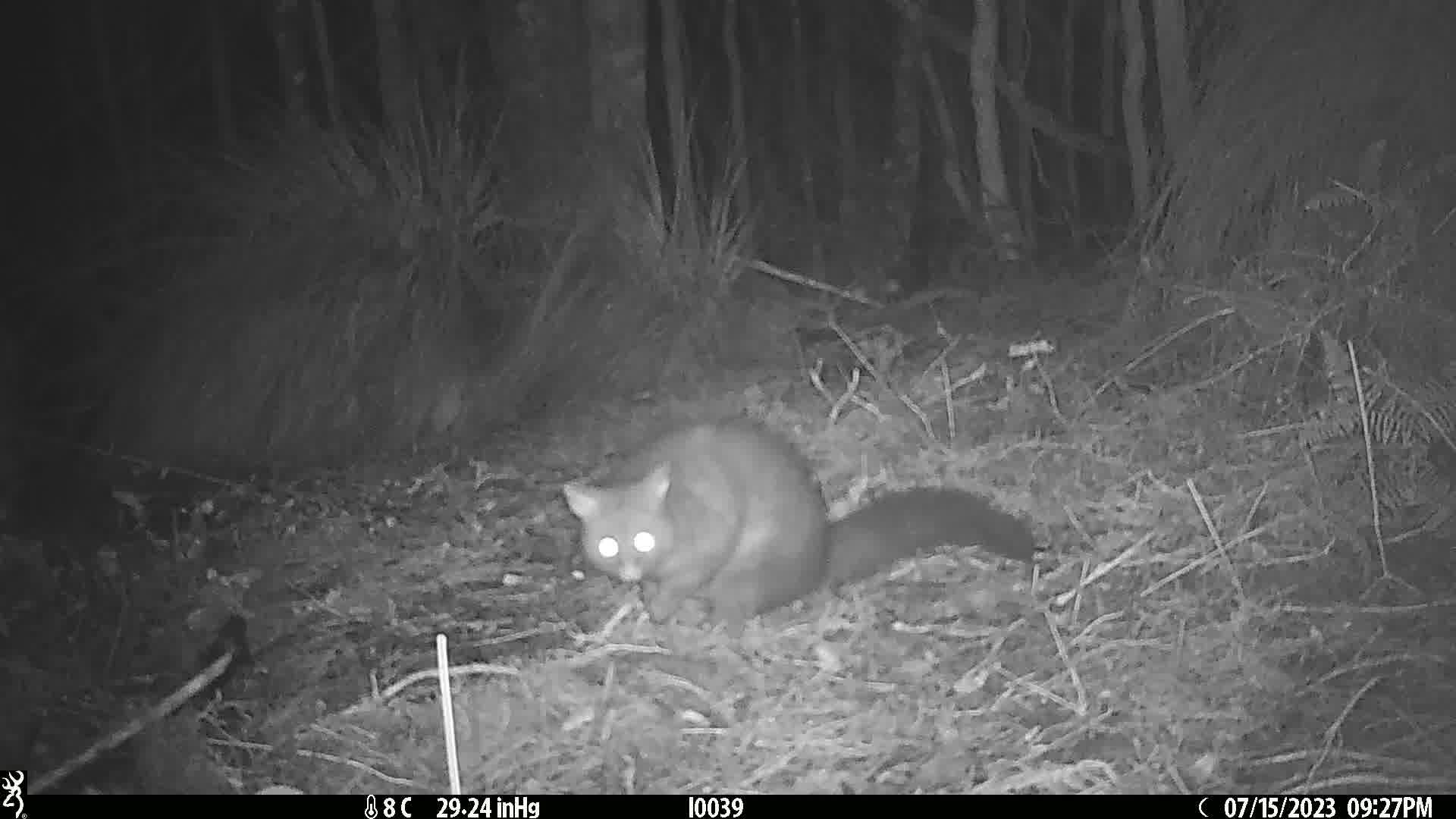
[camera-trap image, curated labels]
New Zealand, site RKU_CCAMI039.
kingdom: Animalia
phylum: Chordata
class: Mammalia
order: Diprotodontia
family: Phalangeridae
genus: Trichosurus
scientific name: Trichosurus vulpecula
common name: common brushtail possum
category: possum